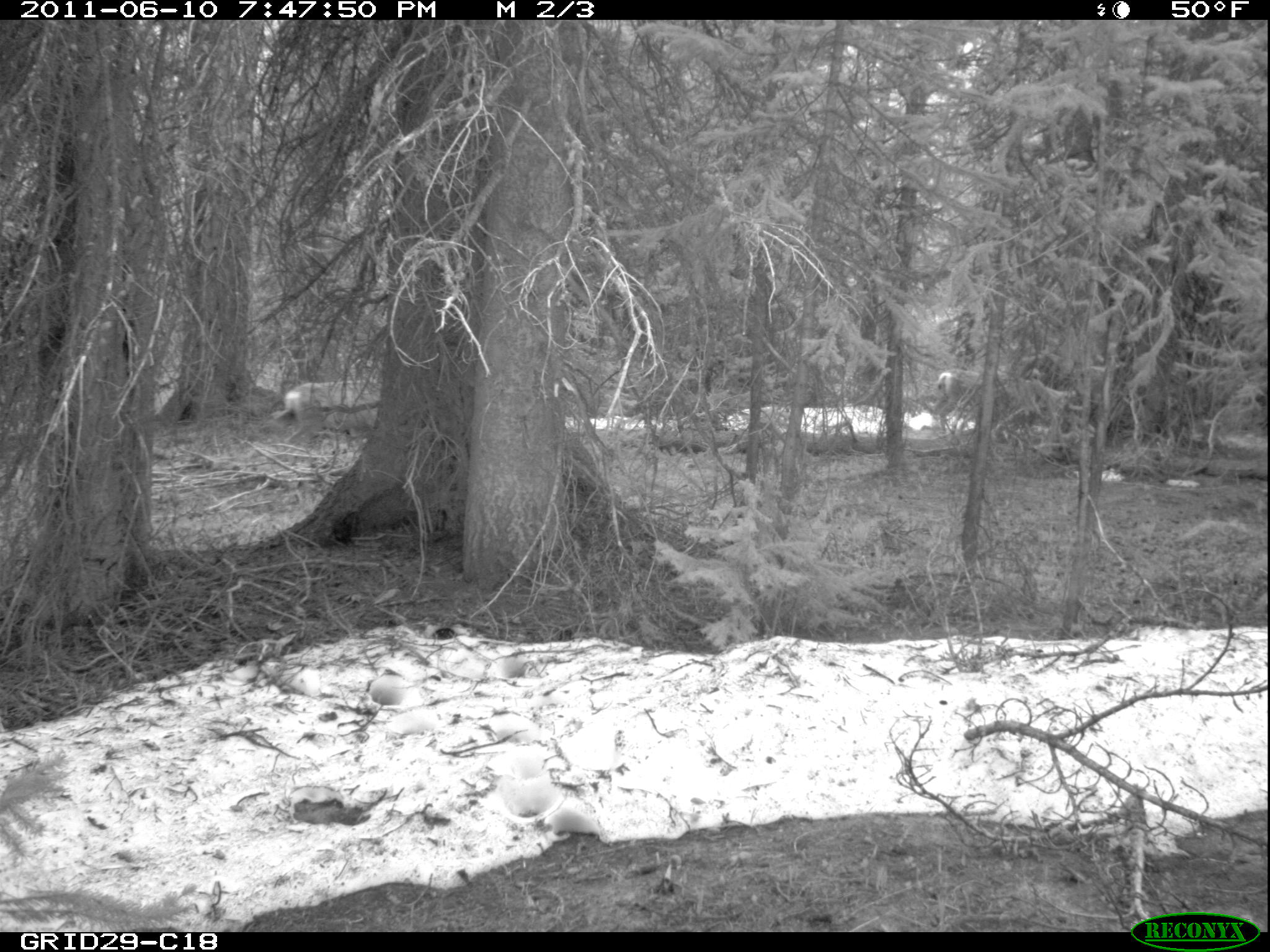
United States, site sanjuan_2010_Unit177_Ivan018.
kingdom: Animalia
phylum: Chordata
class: Mammalia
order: Artiodactyla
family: Cervidae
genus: Odocoileus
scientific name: Odocoileus hemionus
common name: mule deer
Odocoileus hemionus (mule deer).